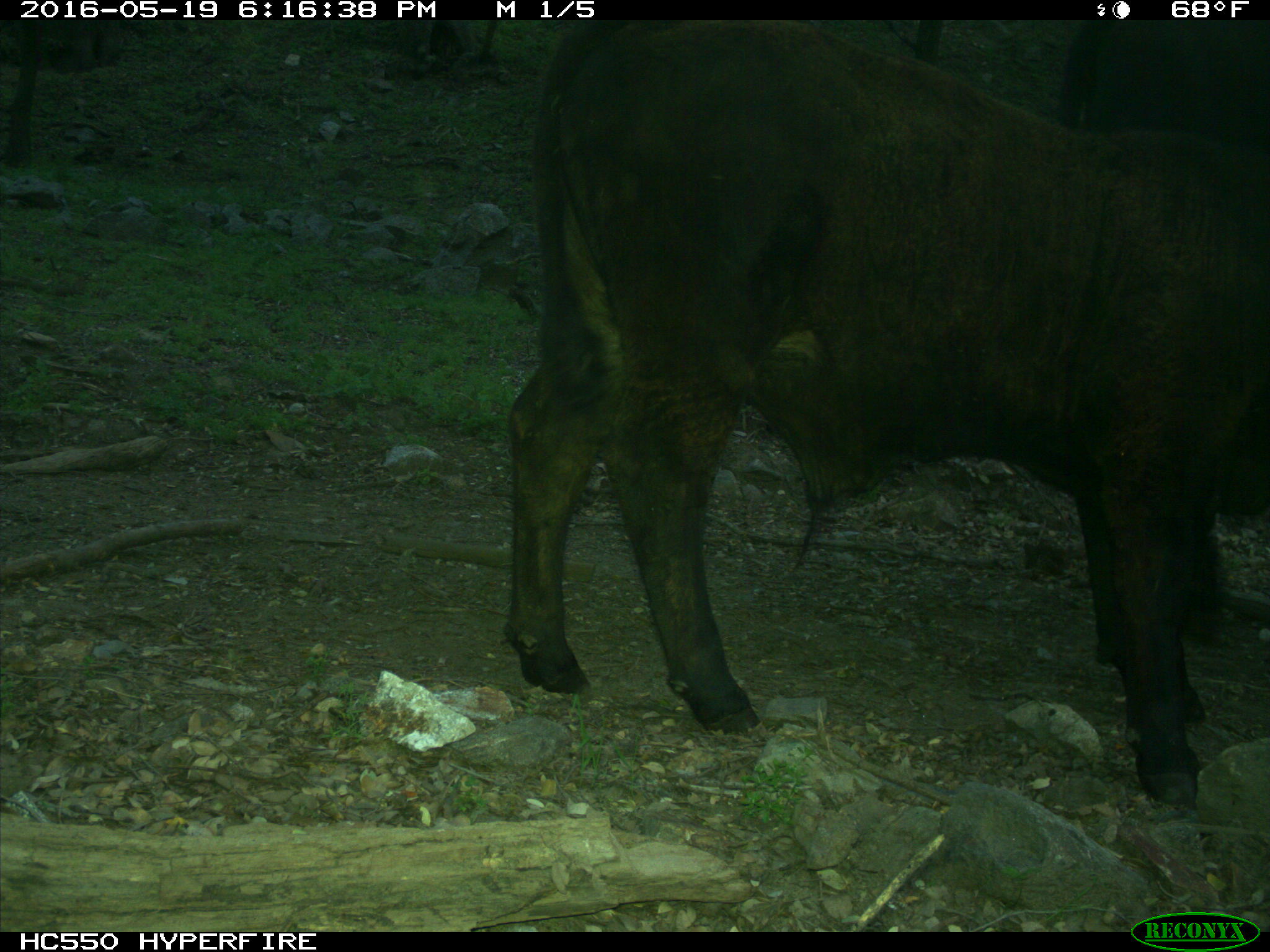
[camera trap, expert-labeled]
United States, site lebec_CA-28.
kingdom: Animalia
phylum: Chordata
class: Mammalia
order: Artiodactyla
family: Bovidae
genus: Bos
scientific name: Bos taurus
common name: domestic cow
Bos taurus (domestic cow).